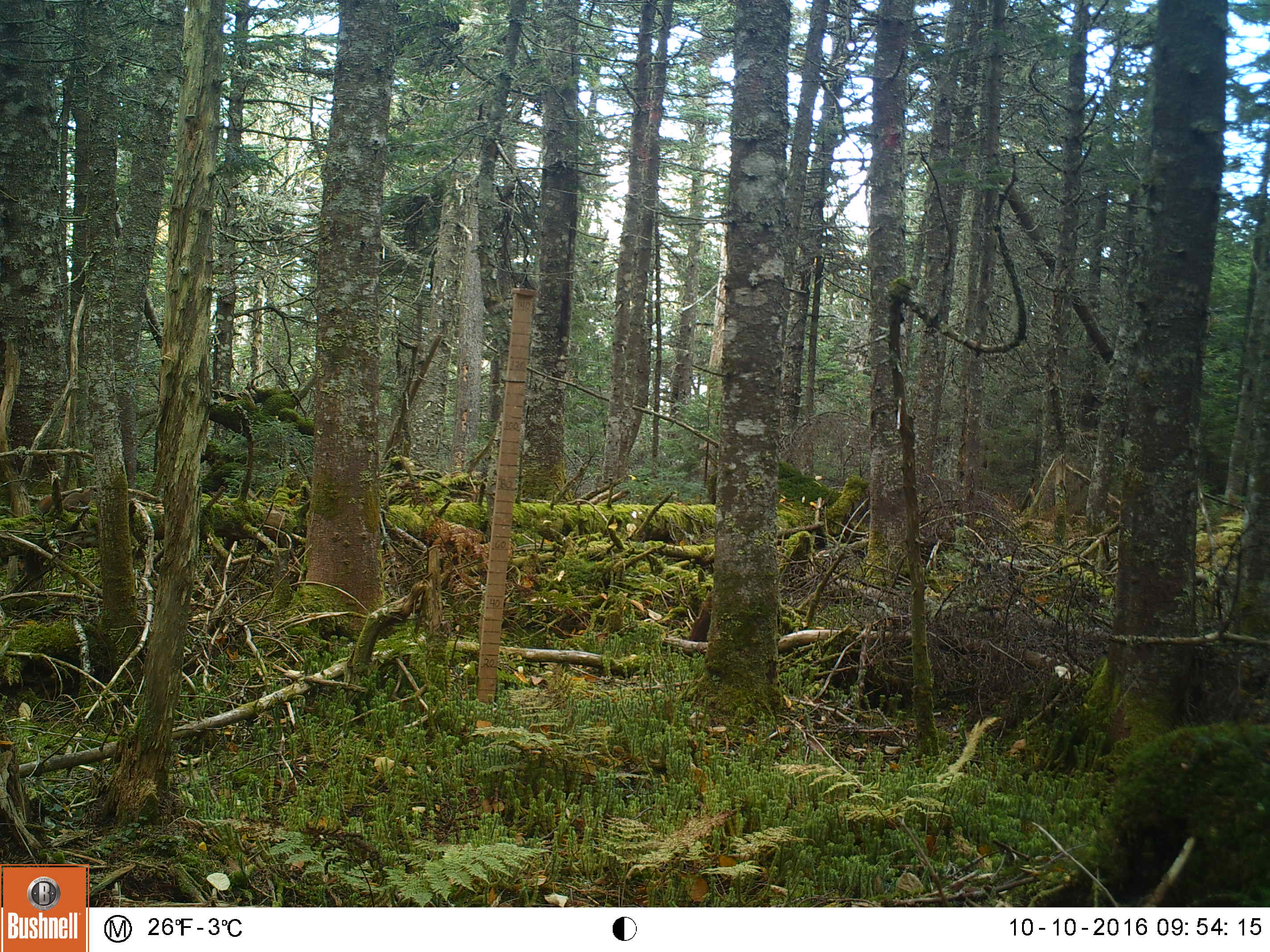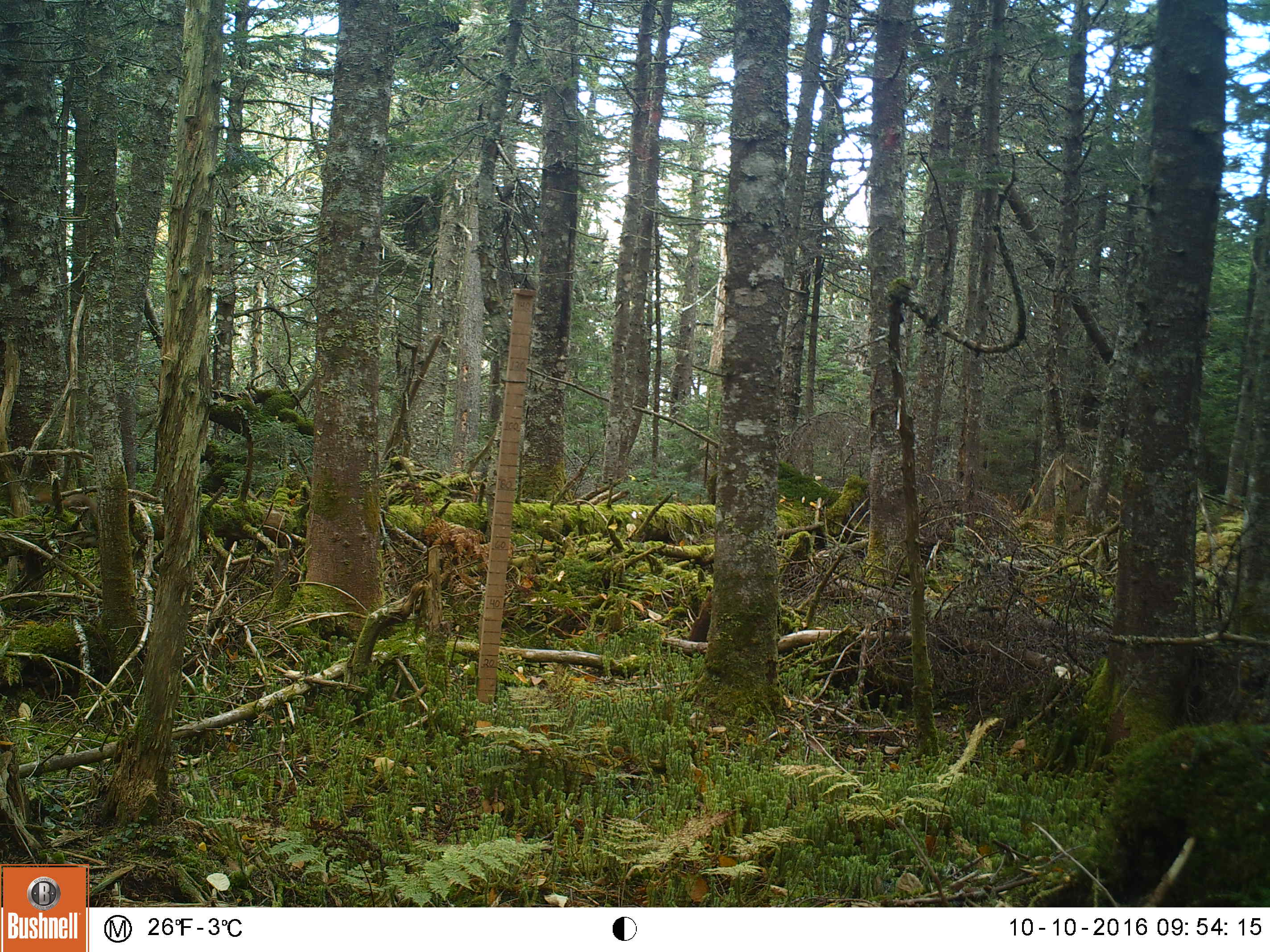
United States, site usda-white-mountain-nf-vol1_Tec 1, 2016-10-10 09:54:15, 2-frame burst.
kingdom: Animalia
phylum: Chordata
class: Mammalia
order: Rodentia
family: Sciuridae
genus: Tamiasciurus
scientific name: Tamiasciurus hudsonicus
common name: red squirrel